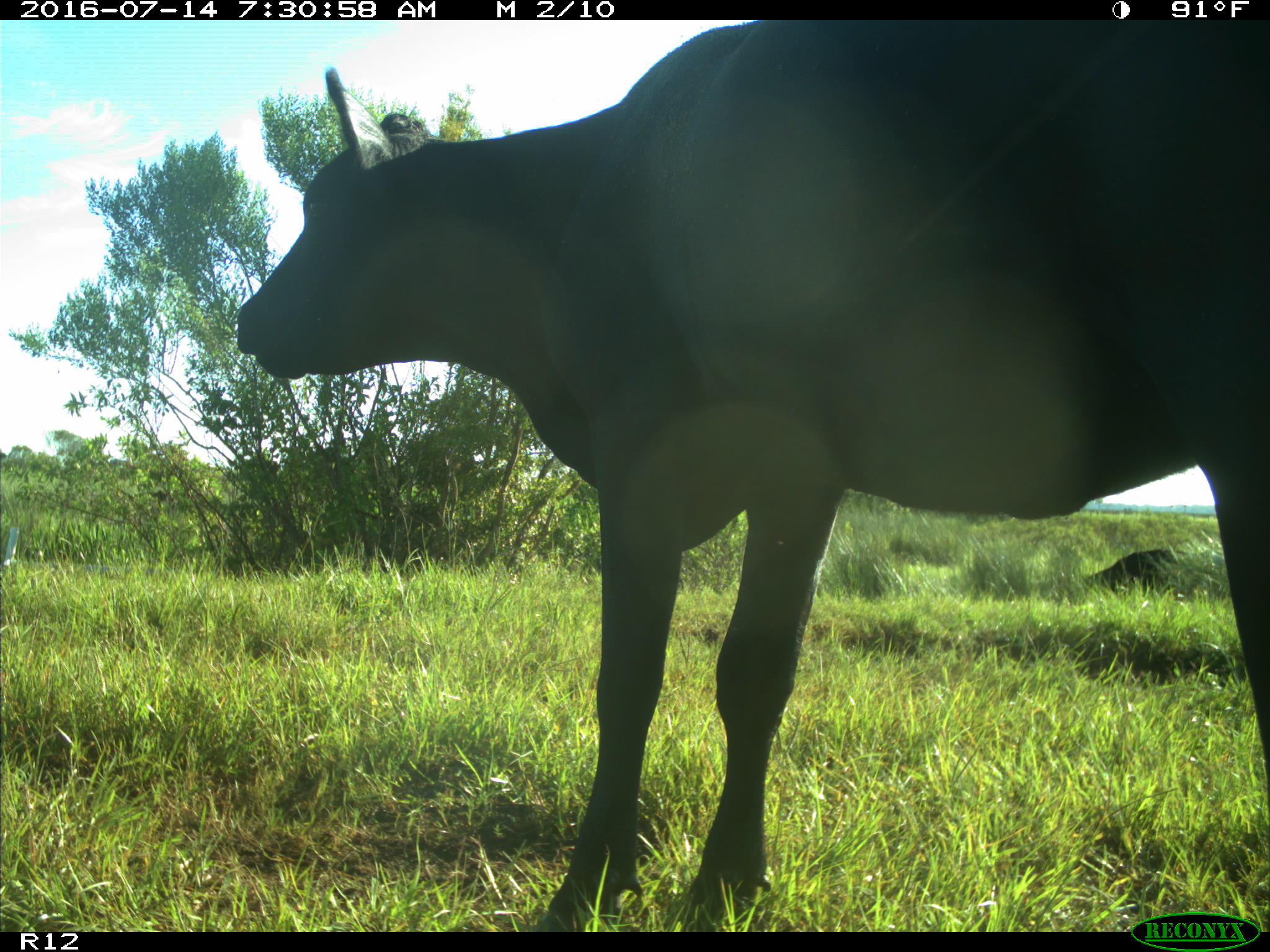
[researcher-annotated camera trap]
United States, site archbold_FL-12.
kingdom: Animalia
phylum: Chordata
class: Mammalia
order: Artiodactyla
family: Bovidae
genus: Bos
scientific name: Bos taurus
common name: domestic cow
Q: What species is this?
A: Bos taurus (domestic cow).